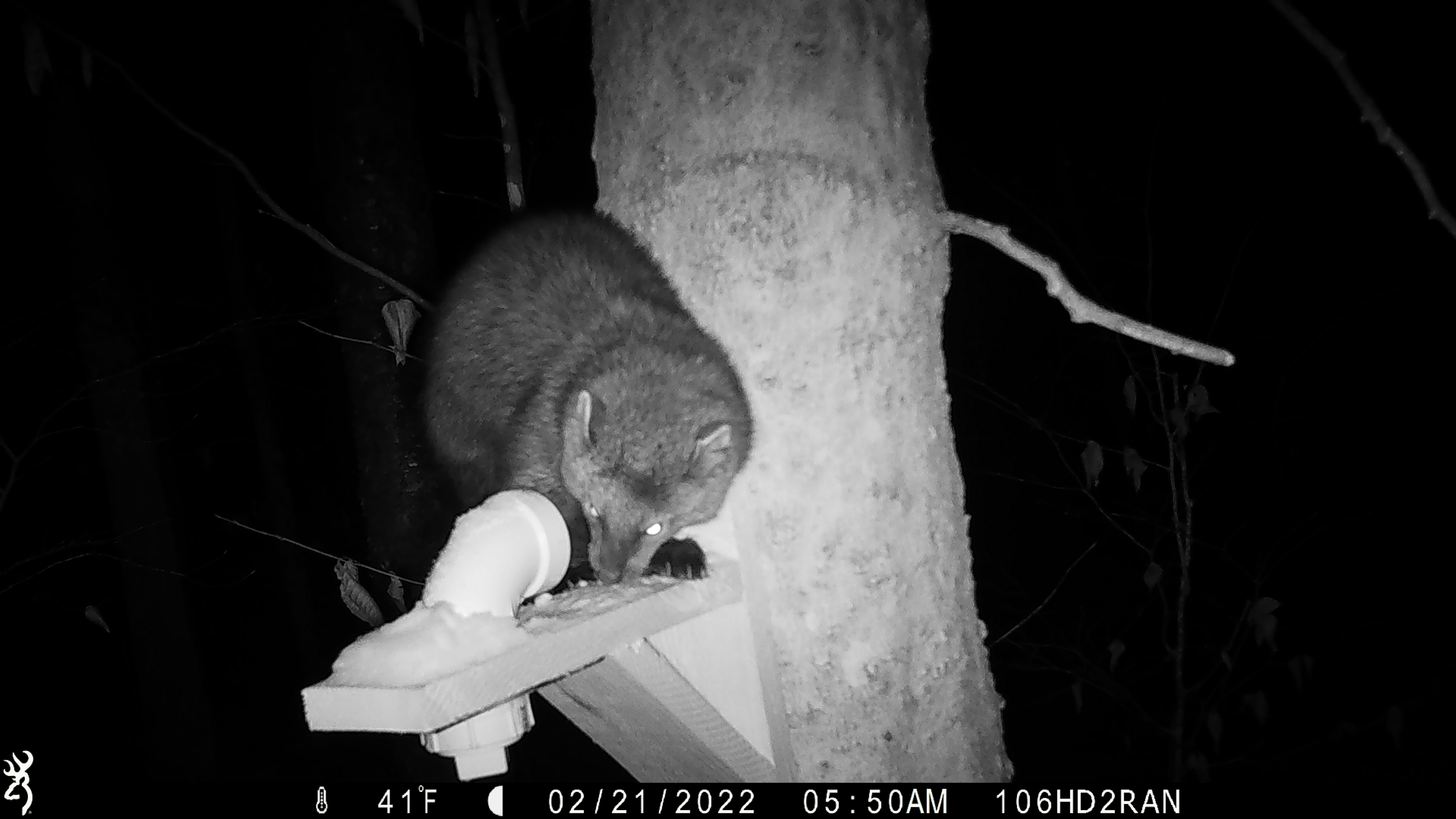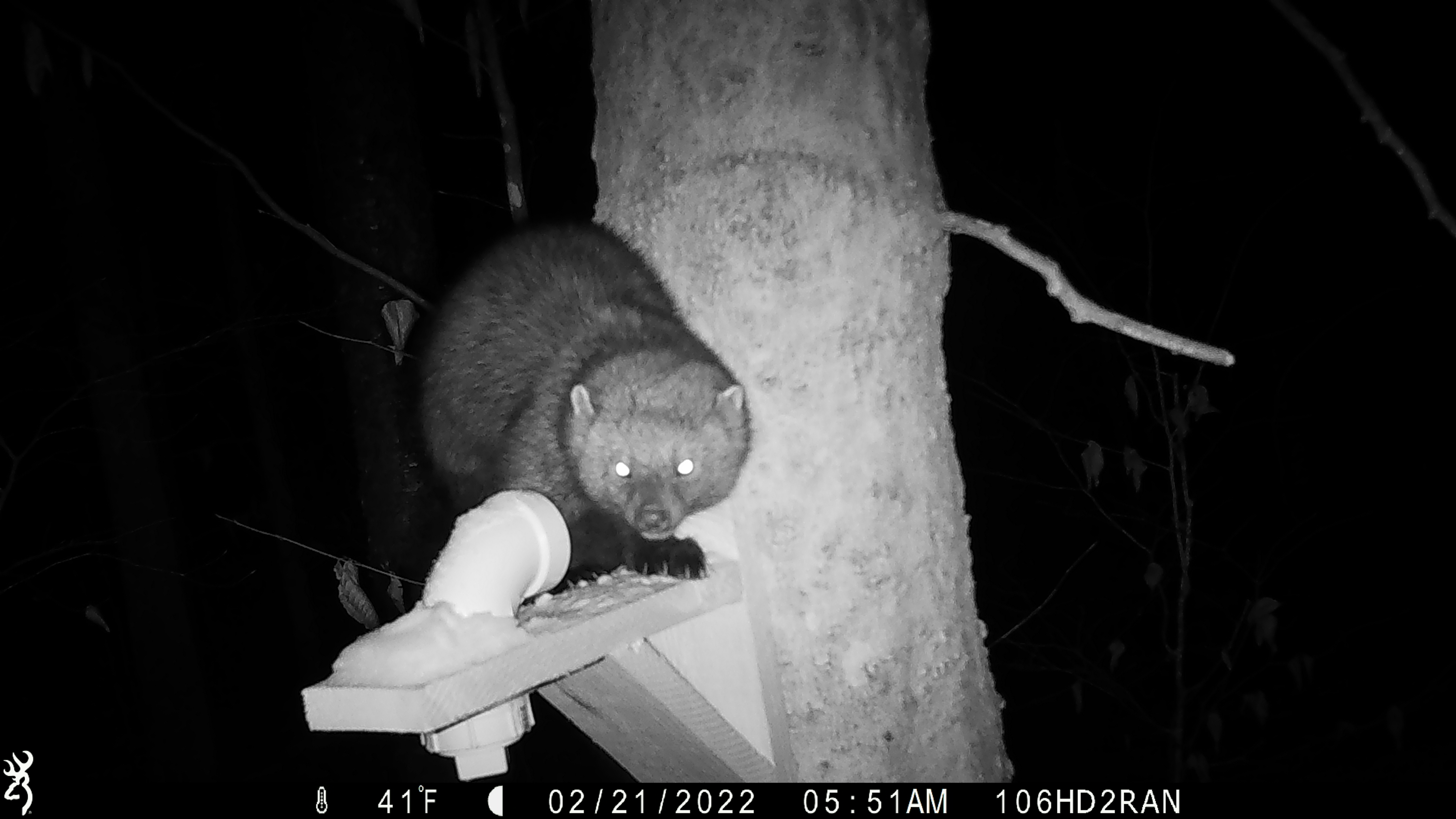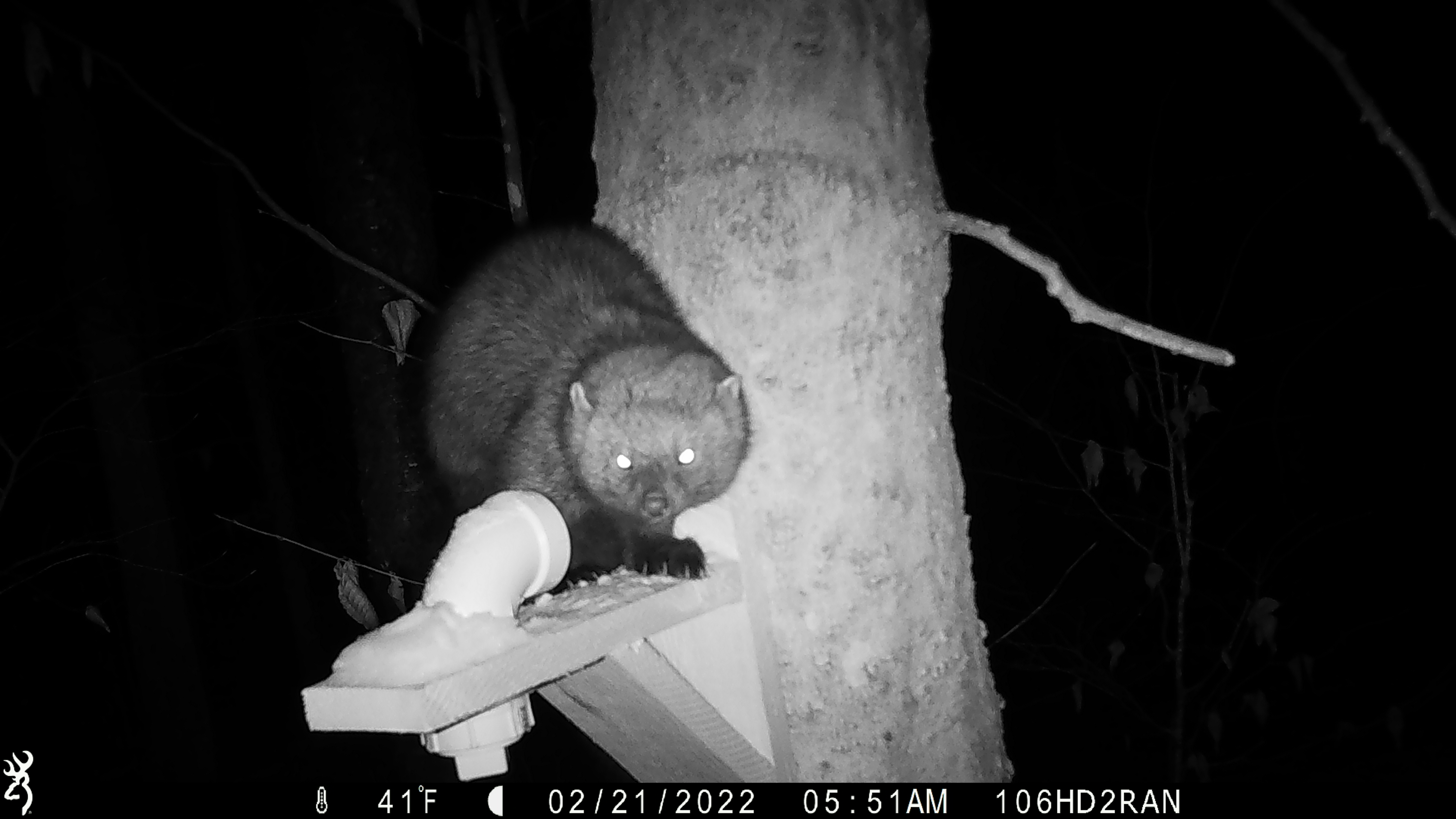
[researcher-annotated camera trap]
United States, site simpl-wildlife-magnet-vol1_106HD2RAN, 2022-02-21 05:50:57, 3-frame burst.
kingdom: Animalia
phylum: Chordata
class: Mammalia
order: Carnivora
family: Mustelidae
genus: Pekania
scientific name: Pekania pennanti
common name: fisher